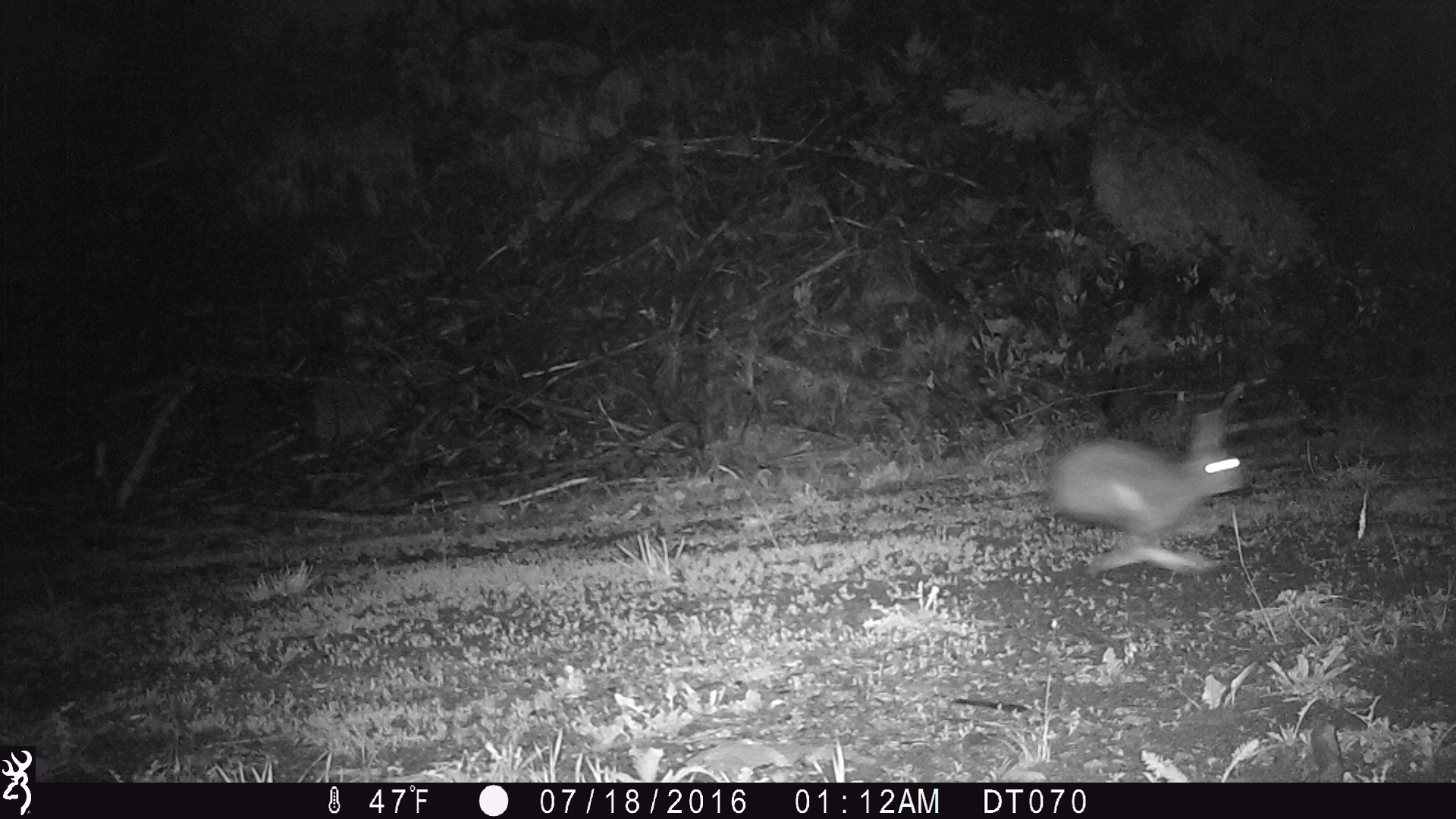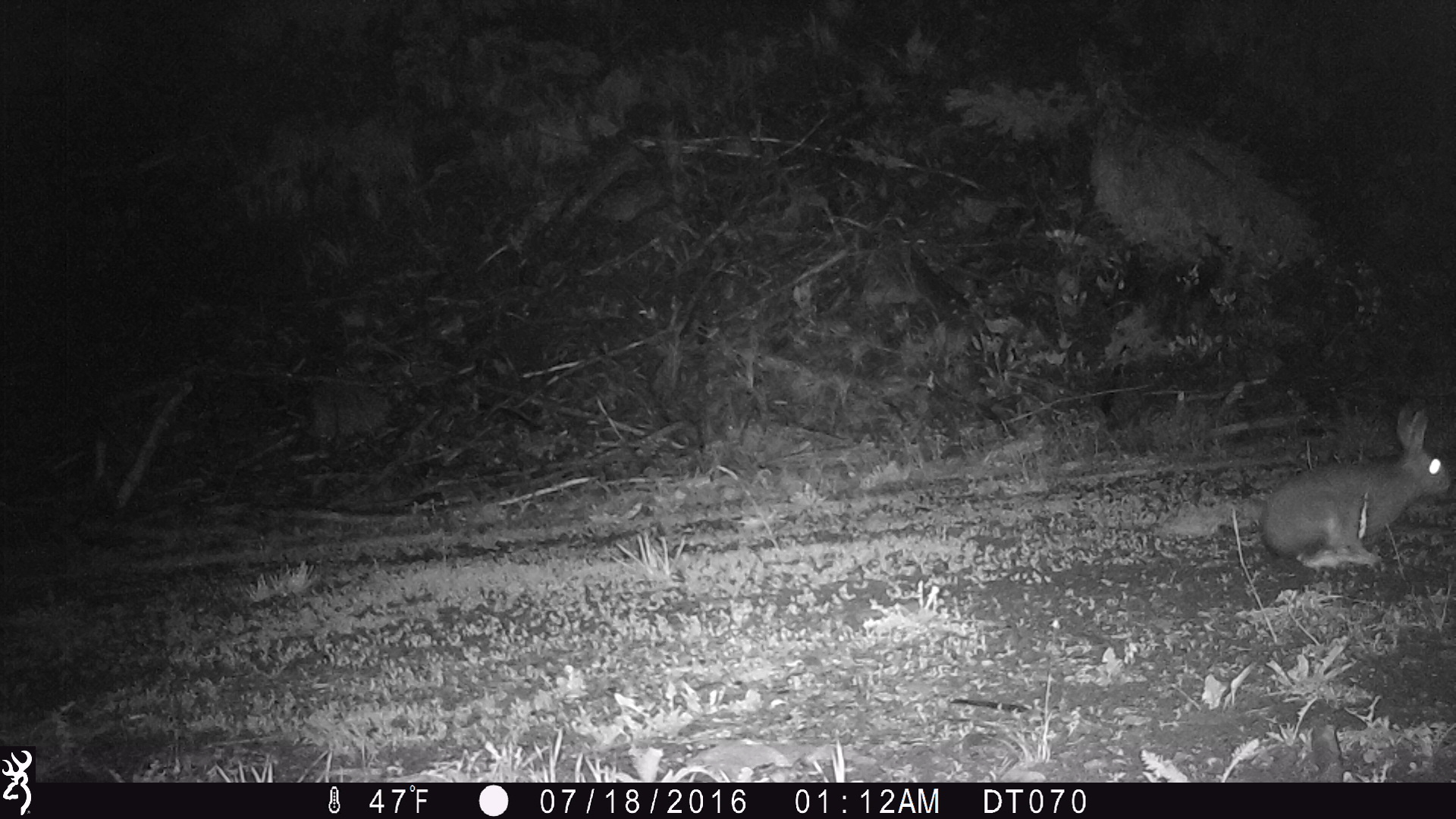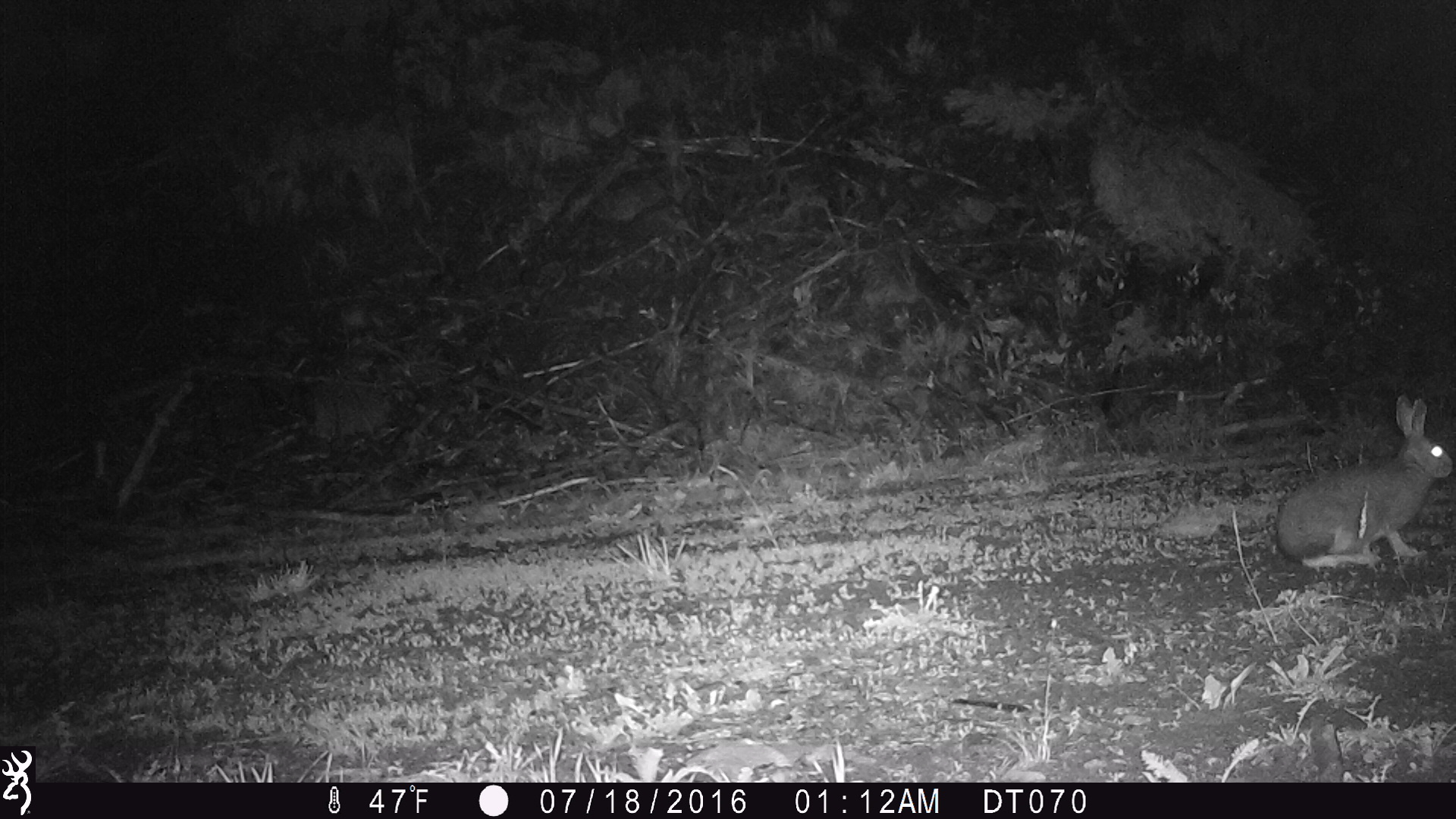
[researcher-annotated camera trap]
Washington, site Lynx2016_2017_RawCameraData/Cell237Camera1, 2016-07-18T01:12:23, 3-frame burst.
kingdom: Animalia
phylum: Chordata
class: Mammalia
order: Lagomorpha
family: Leporidae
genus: Lepus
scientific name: Lepus americanus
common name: snowshoe hare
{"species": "Lepus americanus (snowshoe hare)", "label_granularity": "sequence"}